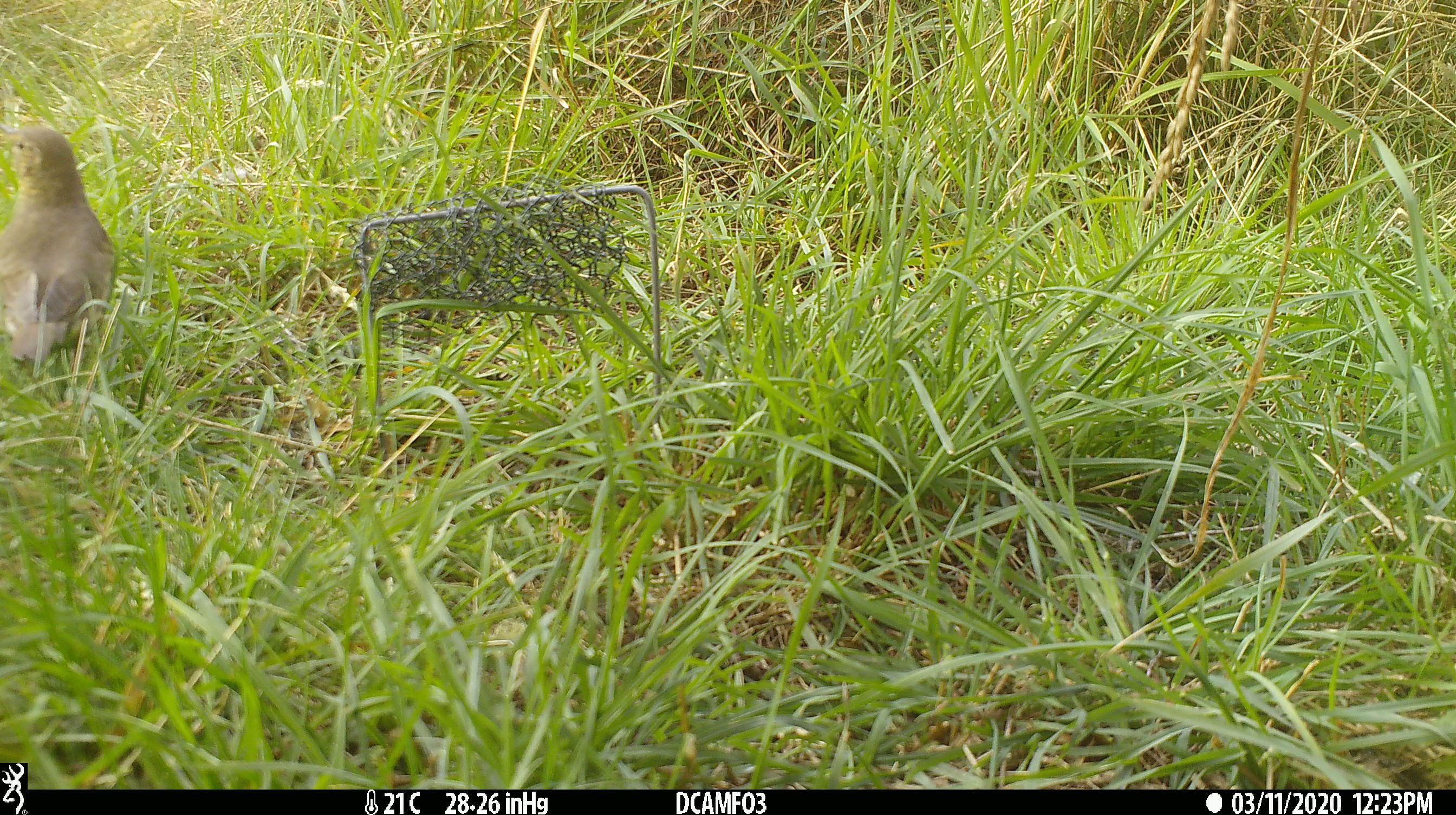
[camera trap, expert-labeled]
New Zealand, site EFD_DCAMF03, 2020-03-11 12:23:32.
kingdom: Animalia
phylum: Chordata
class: Aves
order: Passeriformes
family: Turdidae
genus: Turdus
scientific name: Turdus philomelos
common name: song thrush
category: thrush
Thrush (song thrush) (Turdus philomelos).